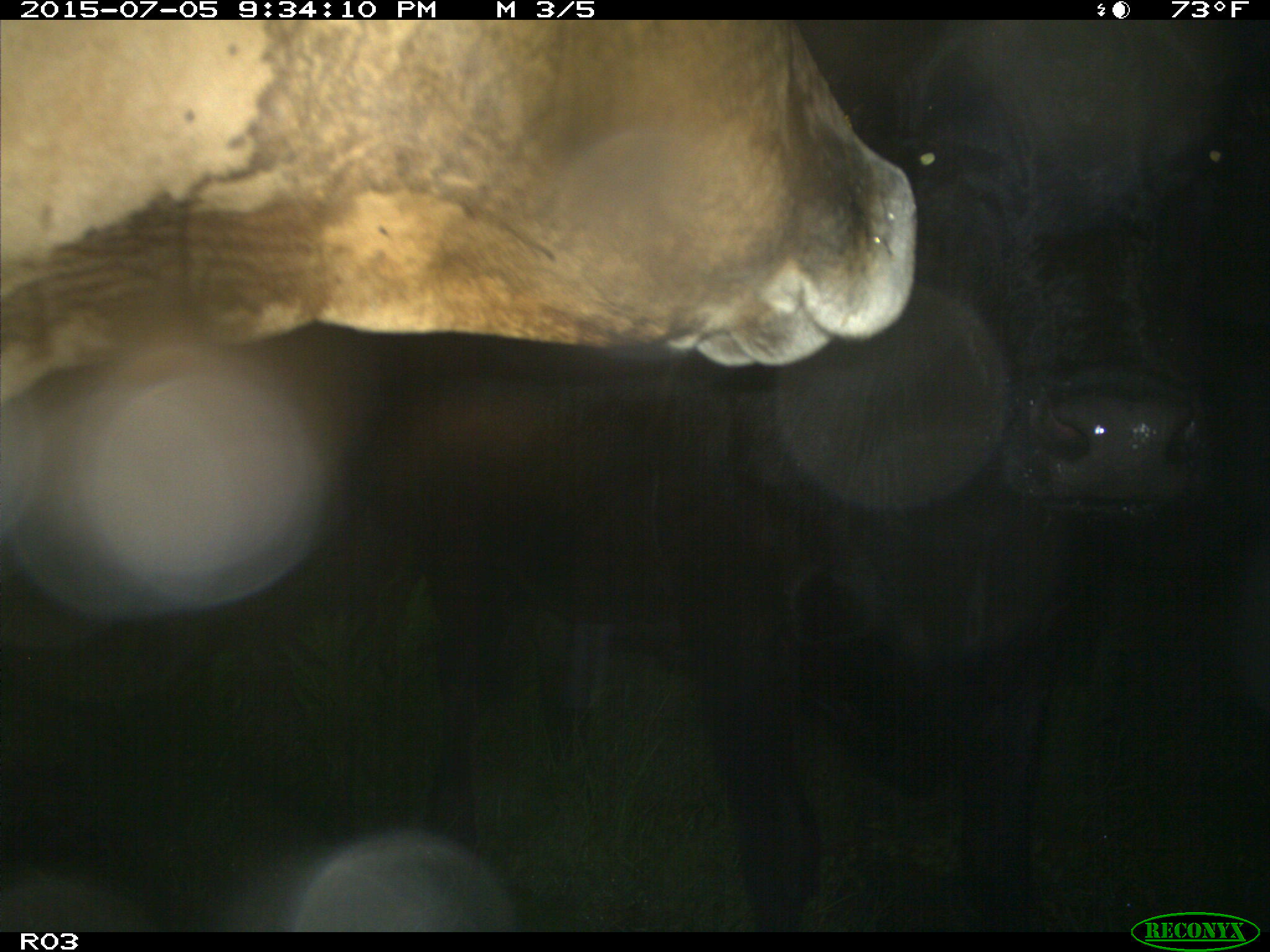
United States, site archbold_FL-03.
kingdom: Animalia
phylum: Chordata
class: Mammalia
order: Artiodactyla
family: Bovidae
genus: Bos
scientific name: Bos taurus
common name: domestic cow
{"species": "Bos taurus (domestic cow)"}